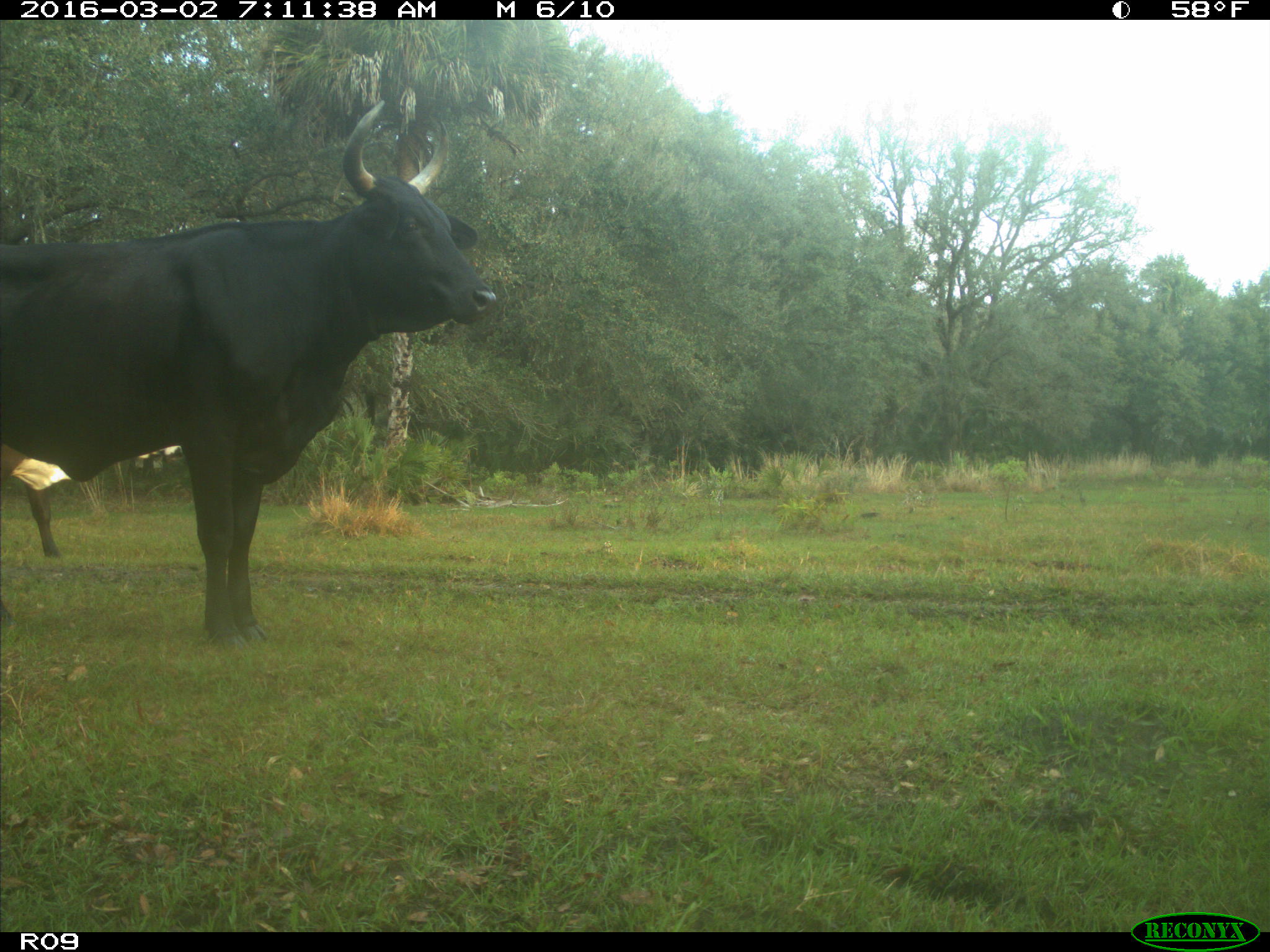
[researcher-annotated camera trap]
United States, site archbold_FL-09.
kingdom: Animalia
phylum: Chordata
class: Mammalia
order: Artiodactyla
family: Bovidae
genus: Bos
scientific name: Bos taurus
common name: domestic cow